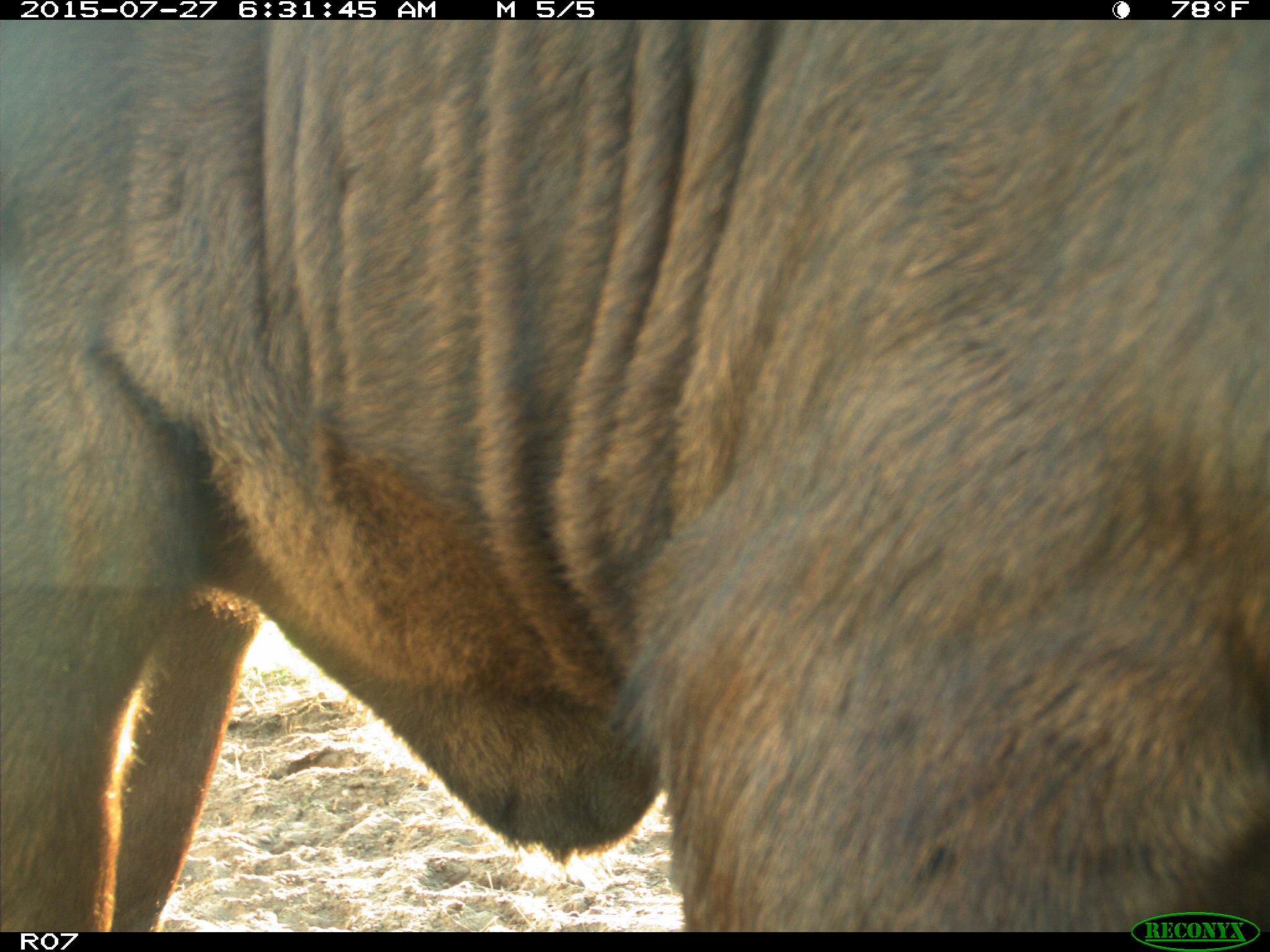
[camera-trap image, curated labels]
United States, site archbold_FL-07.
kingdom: Animalia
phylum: Chordata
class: Mammalia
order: Artiodactyla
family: Bovidae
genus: Bos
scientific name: Bos taurus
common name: domestic cow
Bos taurus (domestic cow).